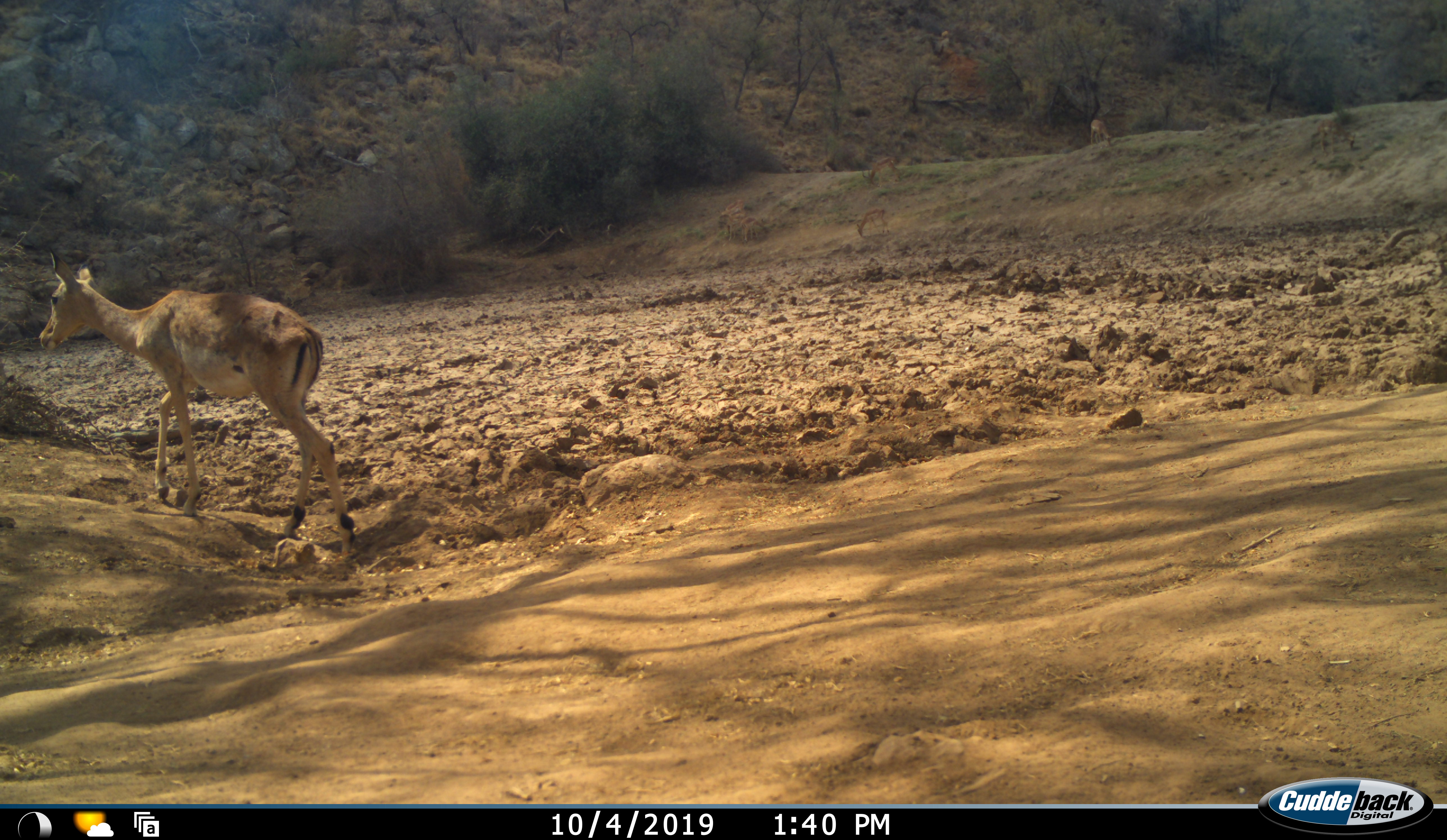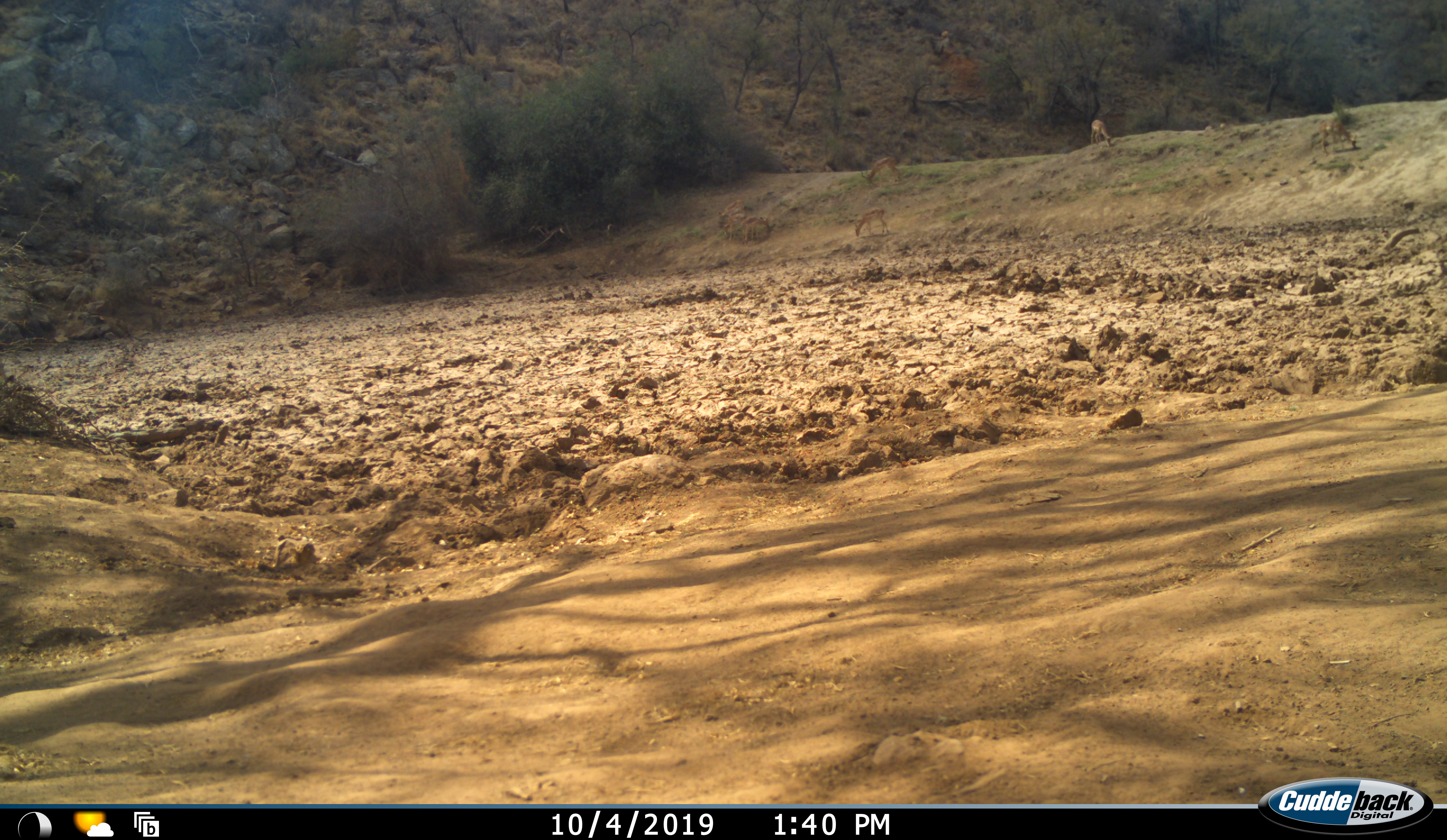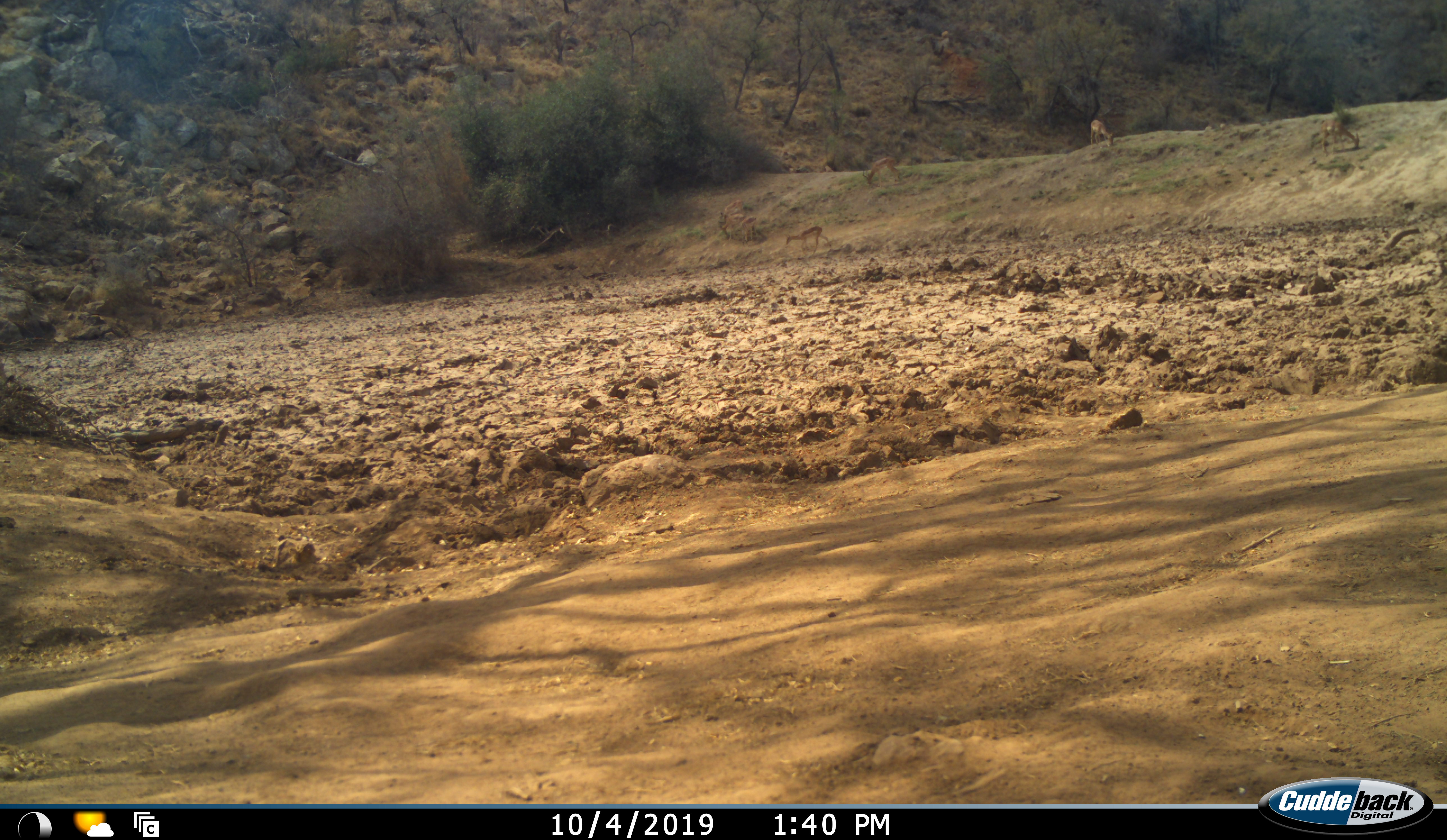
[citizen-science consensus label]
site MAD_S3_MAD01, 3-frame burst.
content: unidentified animal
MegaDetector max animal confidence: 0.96